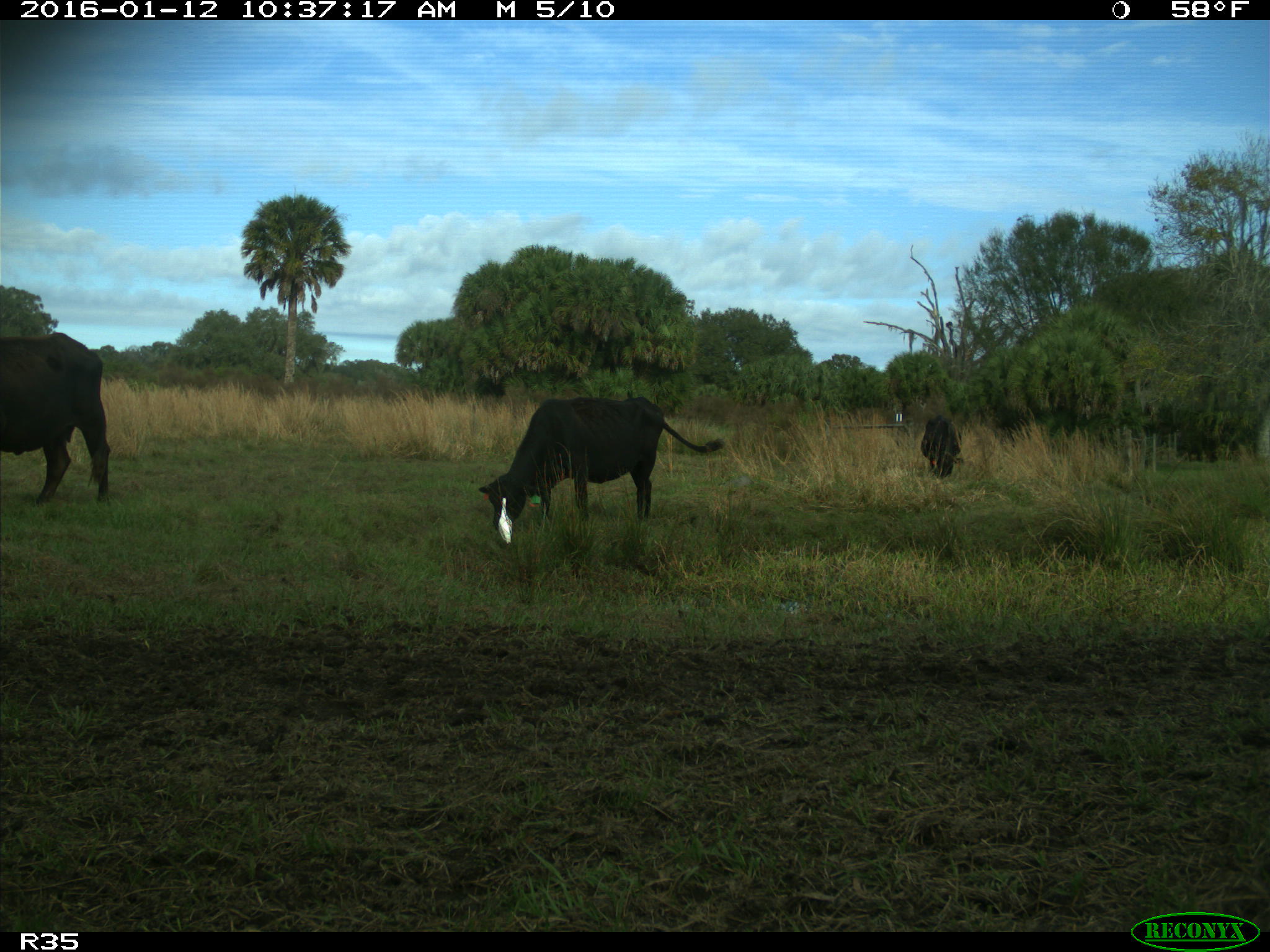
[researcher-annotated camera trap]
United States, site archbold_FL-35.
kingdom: Animalia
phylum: Chordata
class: Mammalia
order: Artiodactyla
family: Bovidae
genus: Bos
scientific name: Bos taurus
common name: domestic cow